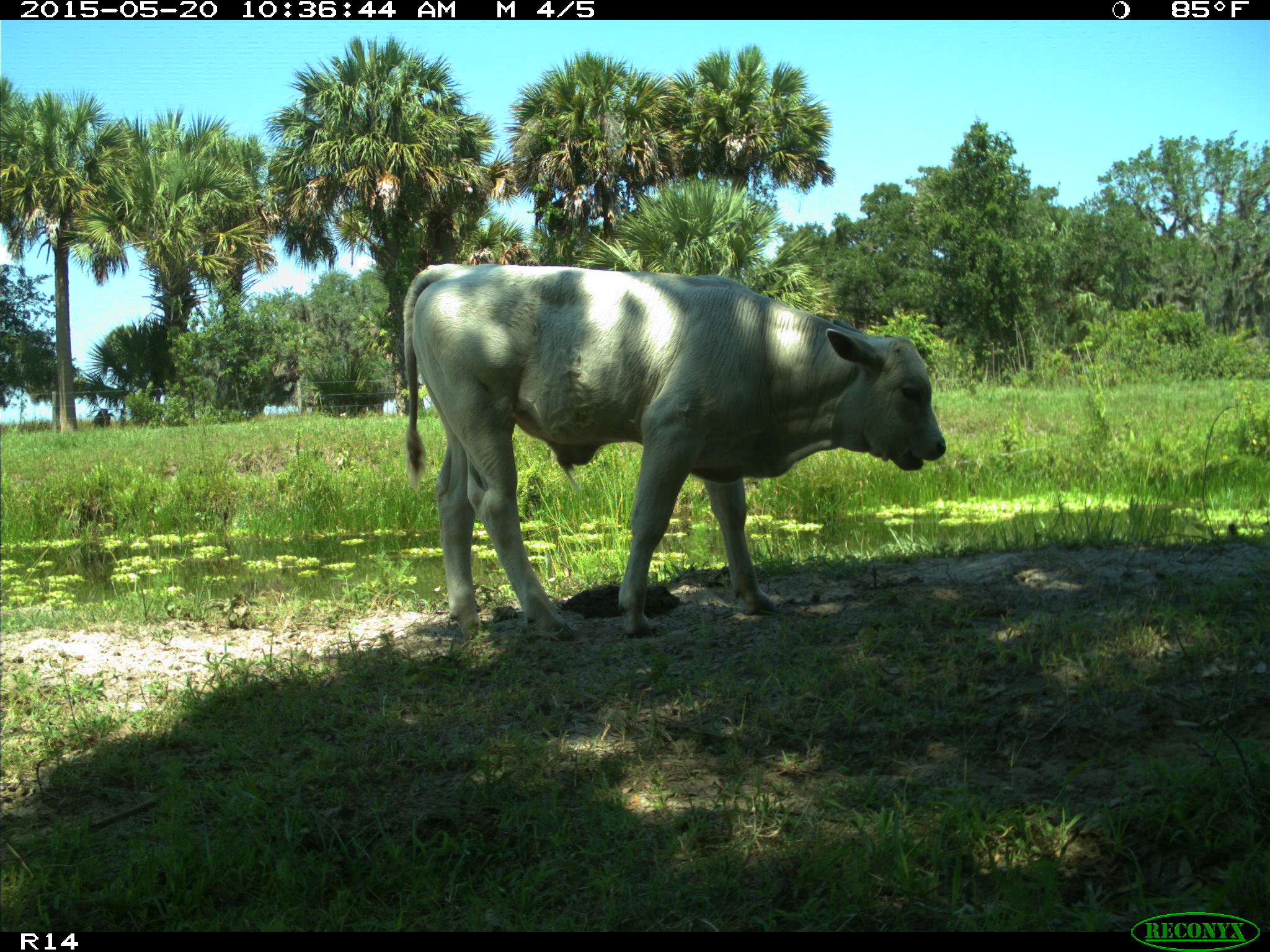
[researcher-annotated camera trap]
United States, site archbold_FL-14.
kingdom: Animalia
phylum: Chordata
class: Mammalia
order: Artiodactyla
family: Bovidae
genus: Bos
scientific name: Bos taurus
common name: domestic cow